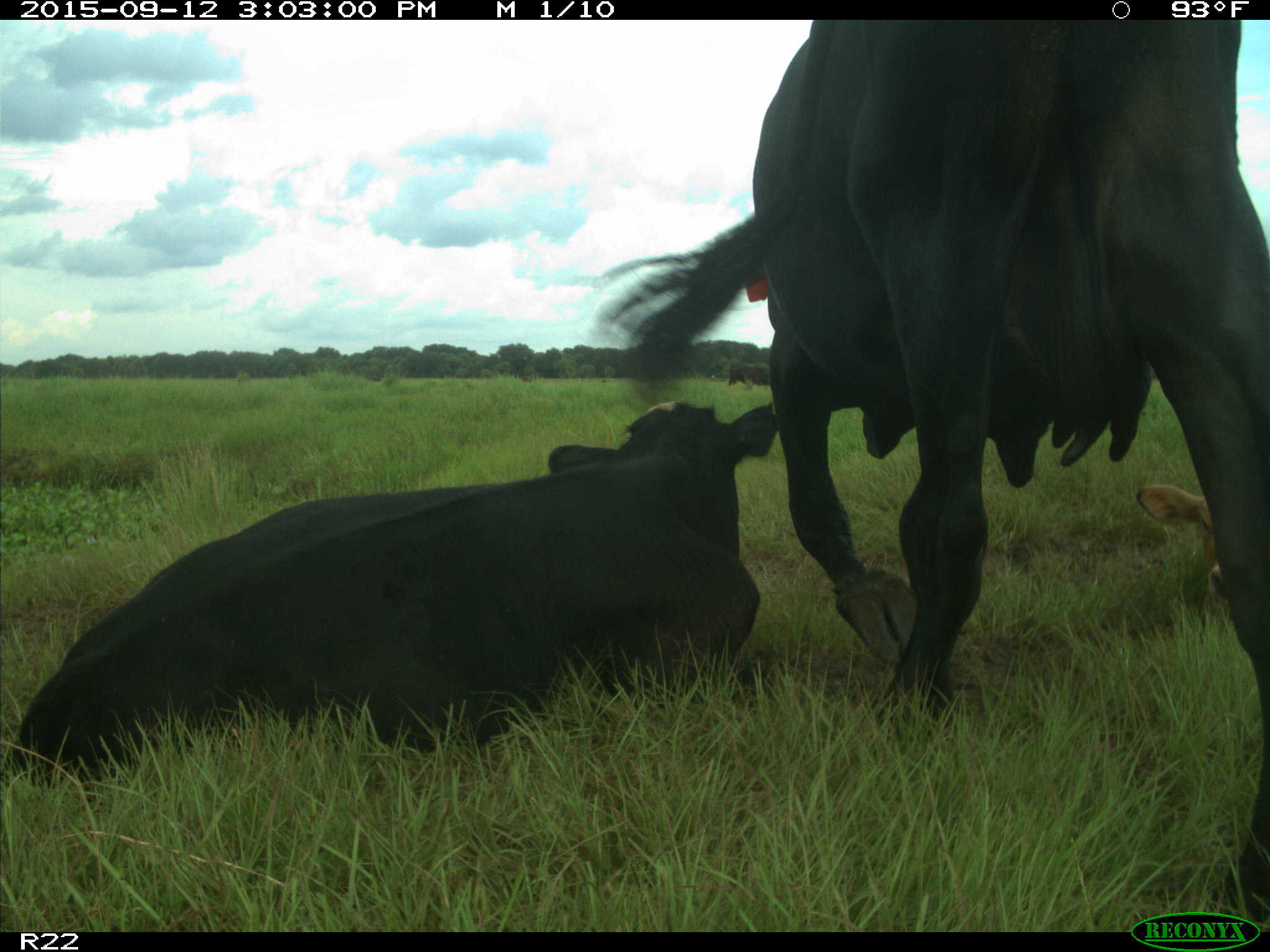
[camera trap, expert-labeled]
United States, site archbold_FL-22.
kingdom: Animalia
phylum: Chordata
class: Mammalia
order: Artiodactyla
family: Bovidae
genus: Bos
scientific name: Bos taurus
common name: domestic cow